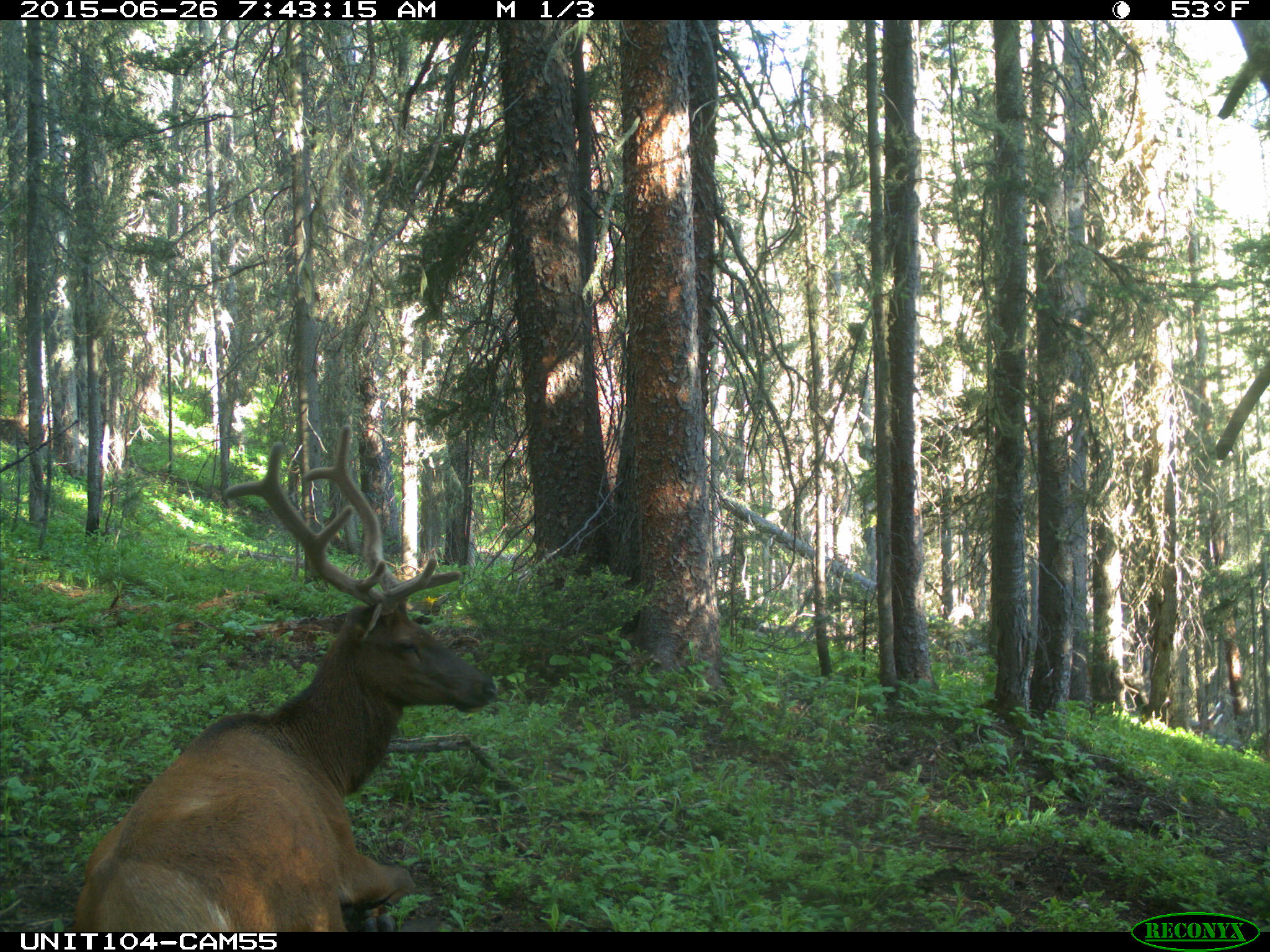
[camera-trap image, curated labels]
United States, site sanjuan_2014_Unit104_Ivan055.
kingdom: Animalia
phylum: Chordata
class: Mammalia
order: Artiodactyla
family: Cervidae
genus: Cervus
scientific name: Cervus elaphus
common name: red deer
Cervus elaphus (red deer).